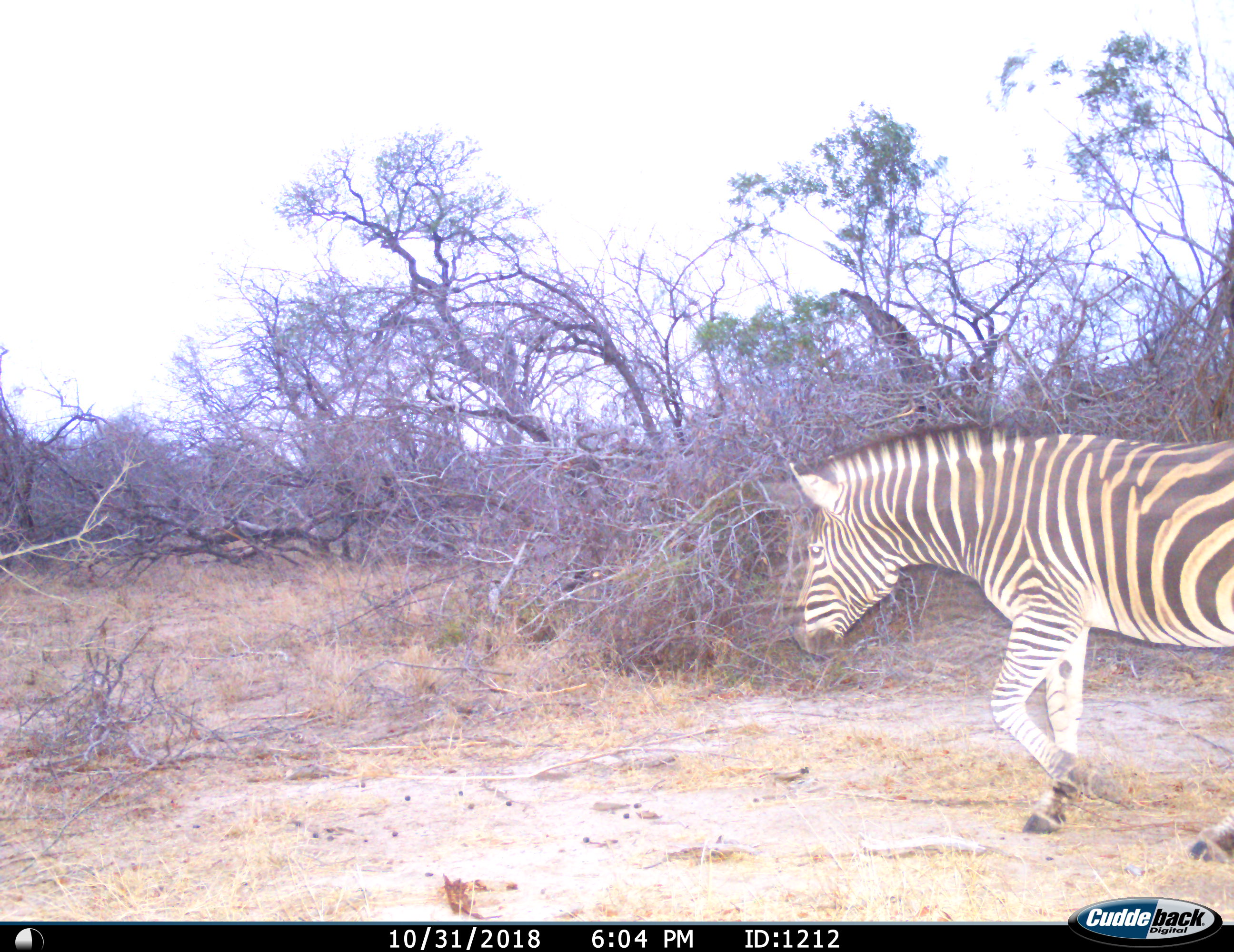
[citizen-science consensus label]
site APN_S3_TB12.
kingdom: Animalia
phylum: Chordata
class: Mammalia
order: Perissodactyla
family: Equidae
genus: Equus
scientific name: Equus quagga burchellii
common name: burchell's zebra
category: zebraburchells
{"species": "zebraburchells (burchell's zebra) (Equus quagga burchellii)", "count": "1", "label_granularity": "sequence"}